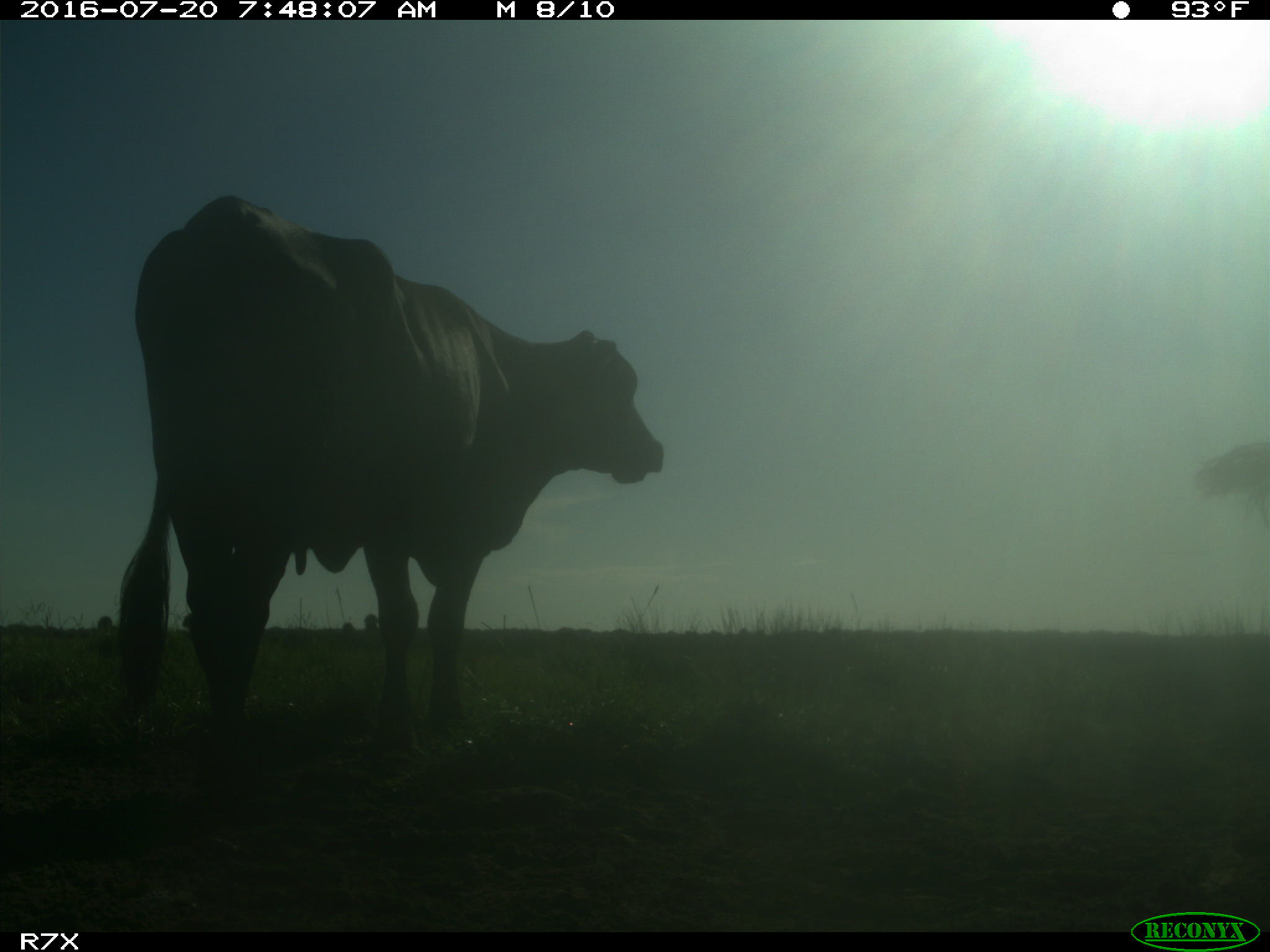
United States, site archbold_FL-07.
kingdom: Animalia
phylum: Chordata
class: Mammalia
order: Artiodactyla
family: Bovidae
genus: Bos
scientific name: Bos taurus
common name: domestic cow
Bos taurus (domestic cow).